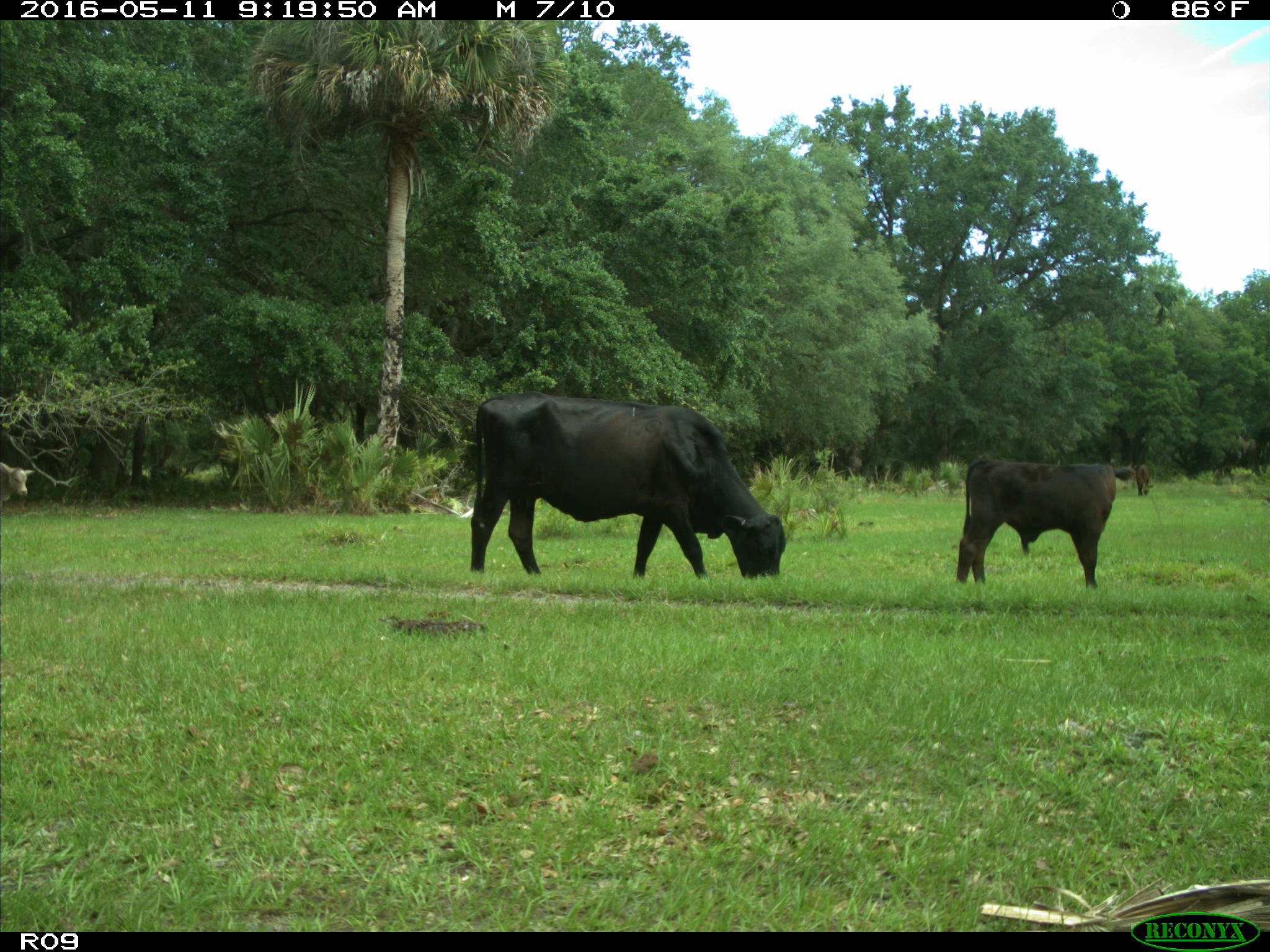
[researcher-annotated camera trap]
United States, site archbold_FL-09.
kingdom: Animalia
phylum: Chordata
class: Mammalia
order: Artiodactyla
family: Bovidae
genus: Bos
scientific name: Bos taurus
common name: domestic cow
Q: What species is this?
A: Bos taurus (domestic cow).